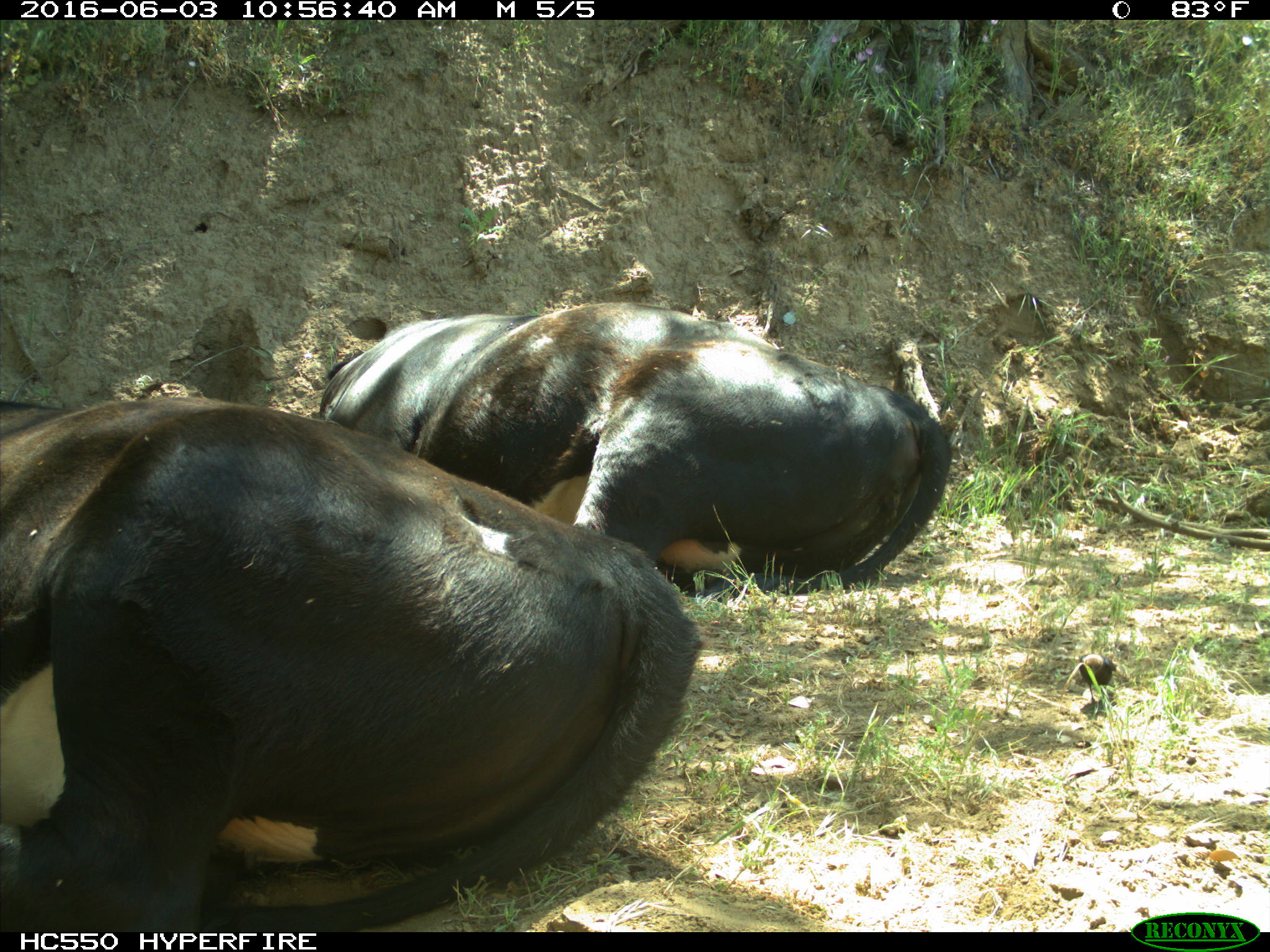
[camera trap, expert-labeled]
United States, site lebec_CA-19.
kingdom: Animalia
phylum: Chordata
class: Mammalia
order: Artiodactyla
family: Bovidae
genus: Bos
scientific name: Bos taurus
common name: domestic cow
Bos taurus (domestic cow).